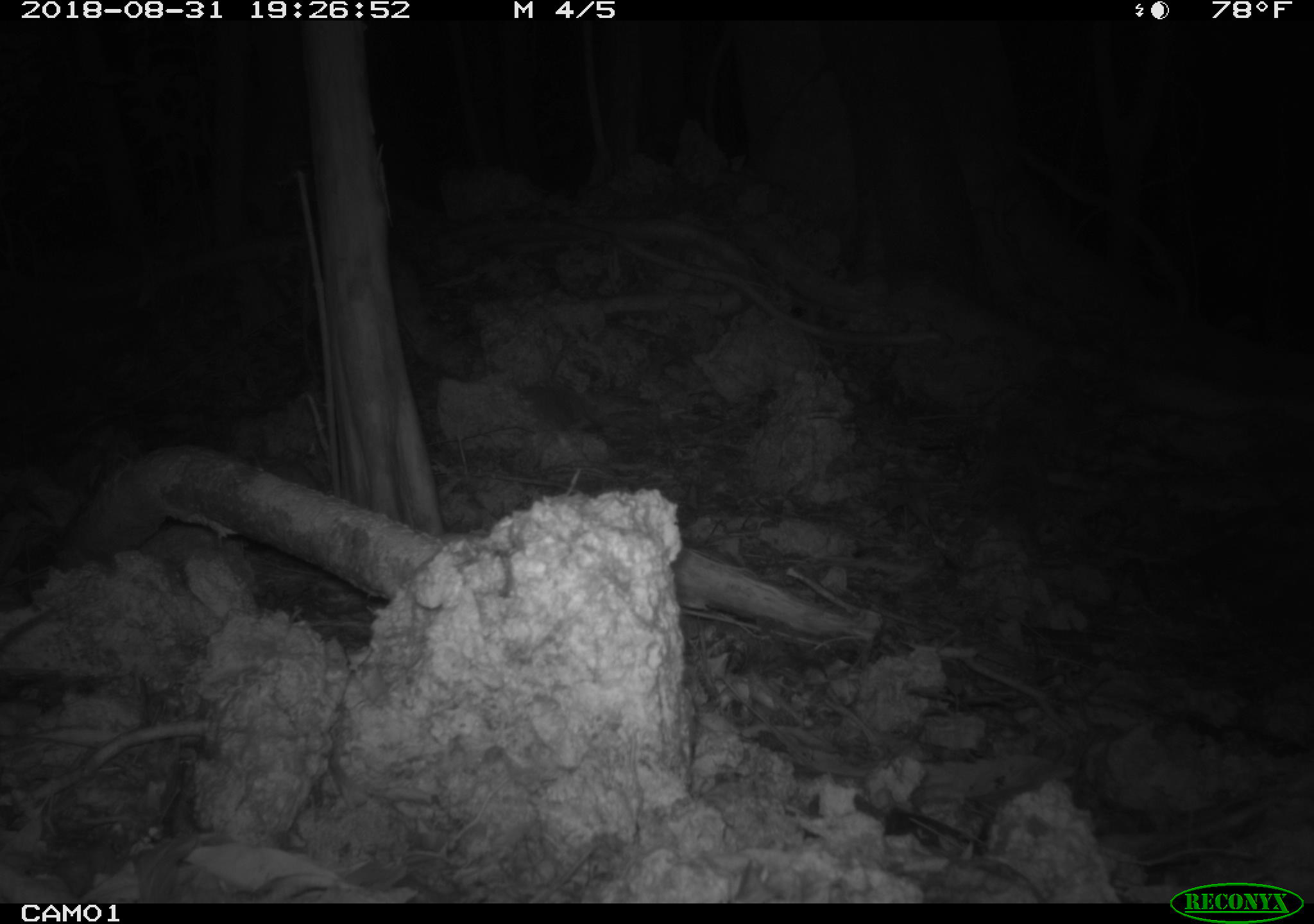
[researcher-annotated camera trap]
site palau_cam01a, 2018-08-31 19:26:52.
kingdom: Animalia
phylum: Chordata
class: Mammalia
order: Rodentia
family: Muridae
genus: Rattus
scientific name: Rattus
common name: rat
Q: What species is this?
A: Rat (Rattus).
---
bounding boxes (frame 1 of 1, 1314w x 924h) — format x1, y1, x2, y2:
rat: 0, 599, 65, 660